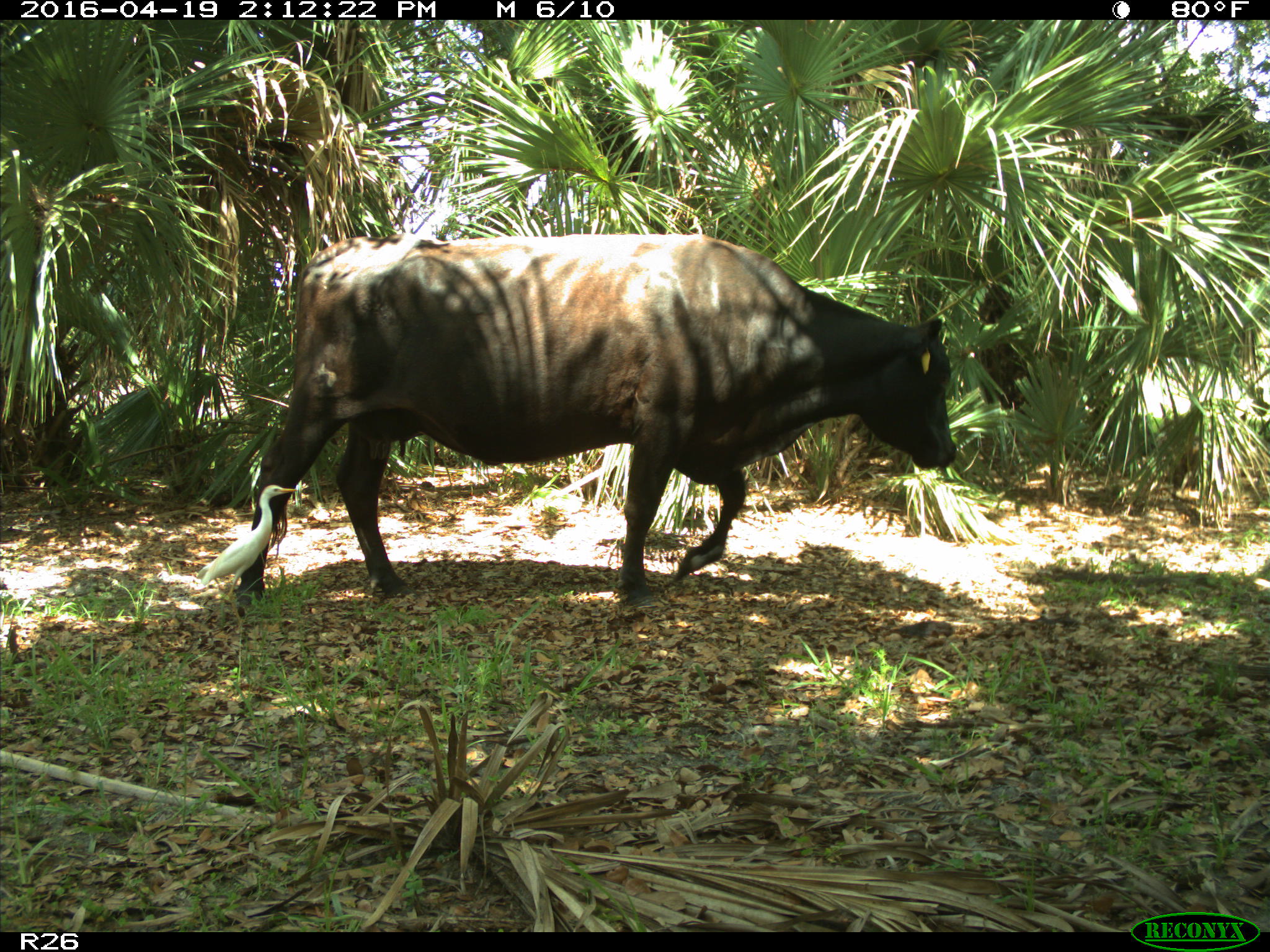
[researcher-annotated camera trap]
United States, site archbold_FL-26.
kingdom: Animalia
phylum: Chordata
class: Mammalia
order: Artiodactyla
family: Bovidae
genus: Bos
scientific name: Bos taurus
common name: domestic cow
Bos taurus (domestic cow).